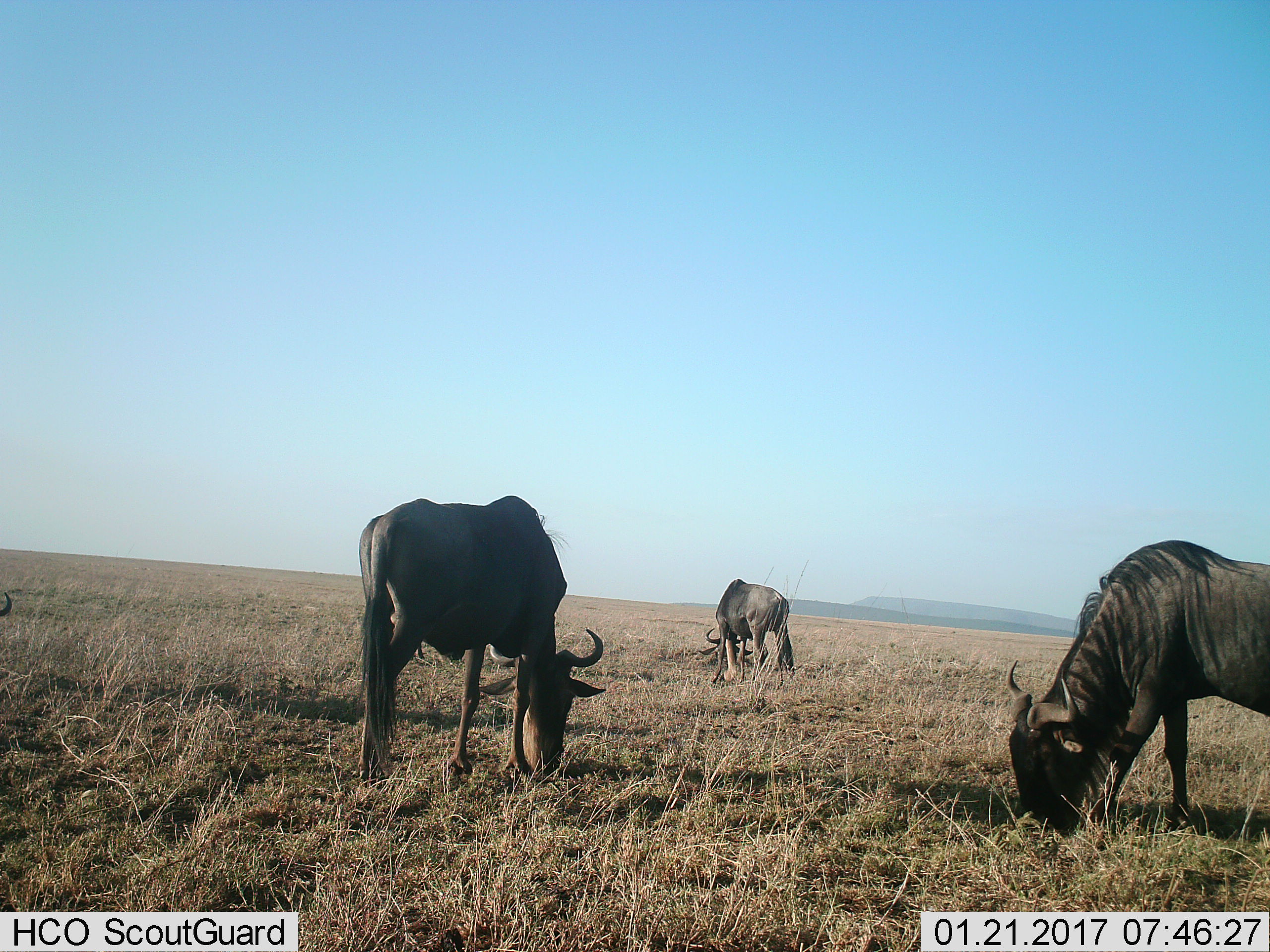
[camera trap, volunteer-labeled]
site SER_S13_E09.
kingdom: Animalia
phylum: Chordata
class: Mammalia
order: Artiodactyla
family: Bovidae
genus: Connochaetes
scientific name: Connochaetes taurinus taurinus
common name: blue wildebeest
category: wildebeestblue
Wildebeestblue (blue wildebeest) (Connochaetes taurinus taurinus), count 4. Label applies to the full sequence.